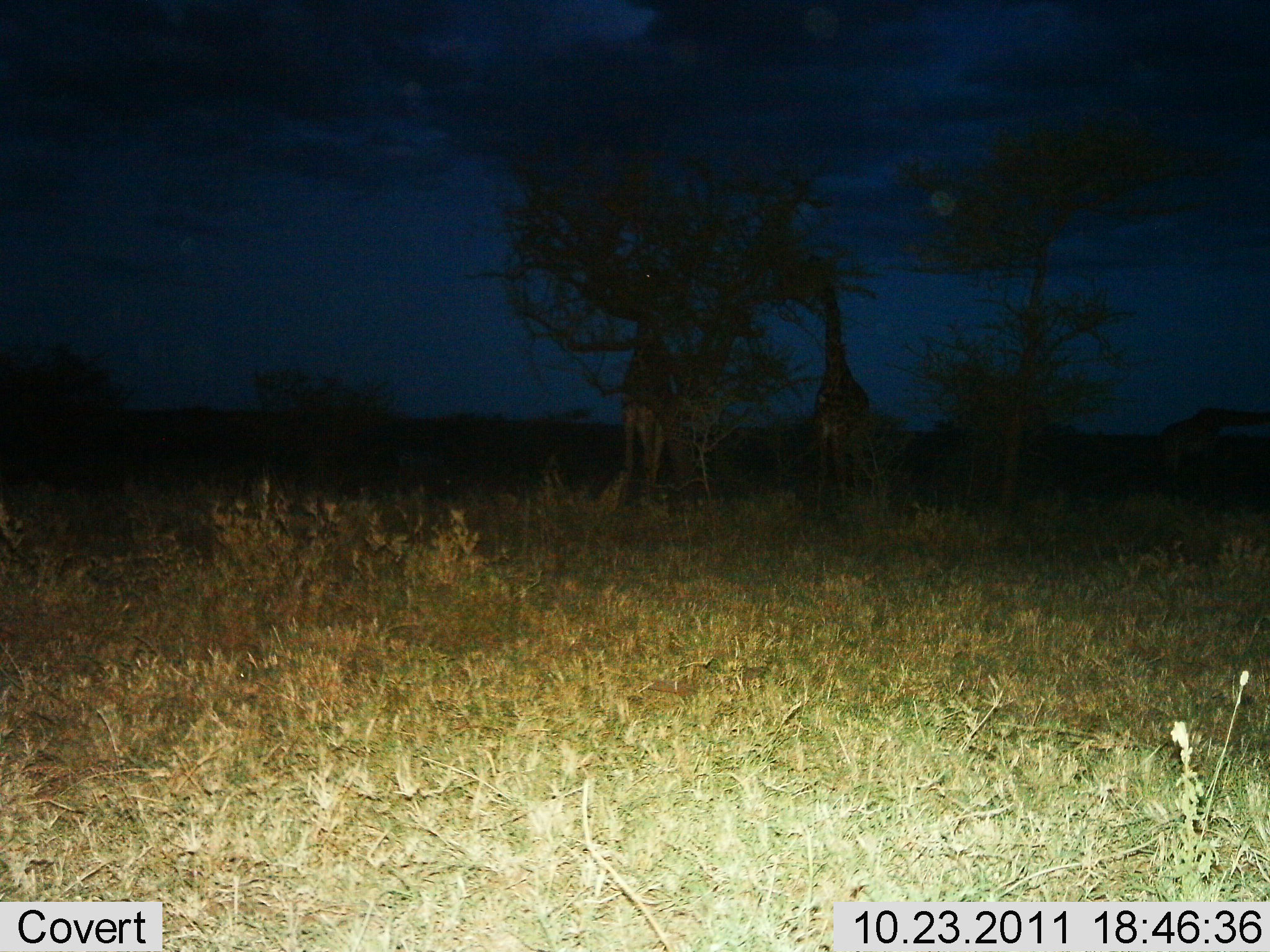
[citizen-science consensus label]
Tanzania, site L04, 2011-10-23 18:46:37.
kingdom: Animalia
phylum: Chordata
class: Mammalia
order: Artiodactyla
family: Giraffidae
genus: Giraffa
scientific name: Giraffa camelopardalis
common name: giraffe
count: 3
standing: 73%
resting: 0%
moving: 9%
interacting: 0%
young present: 0%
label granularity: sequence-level